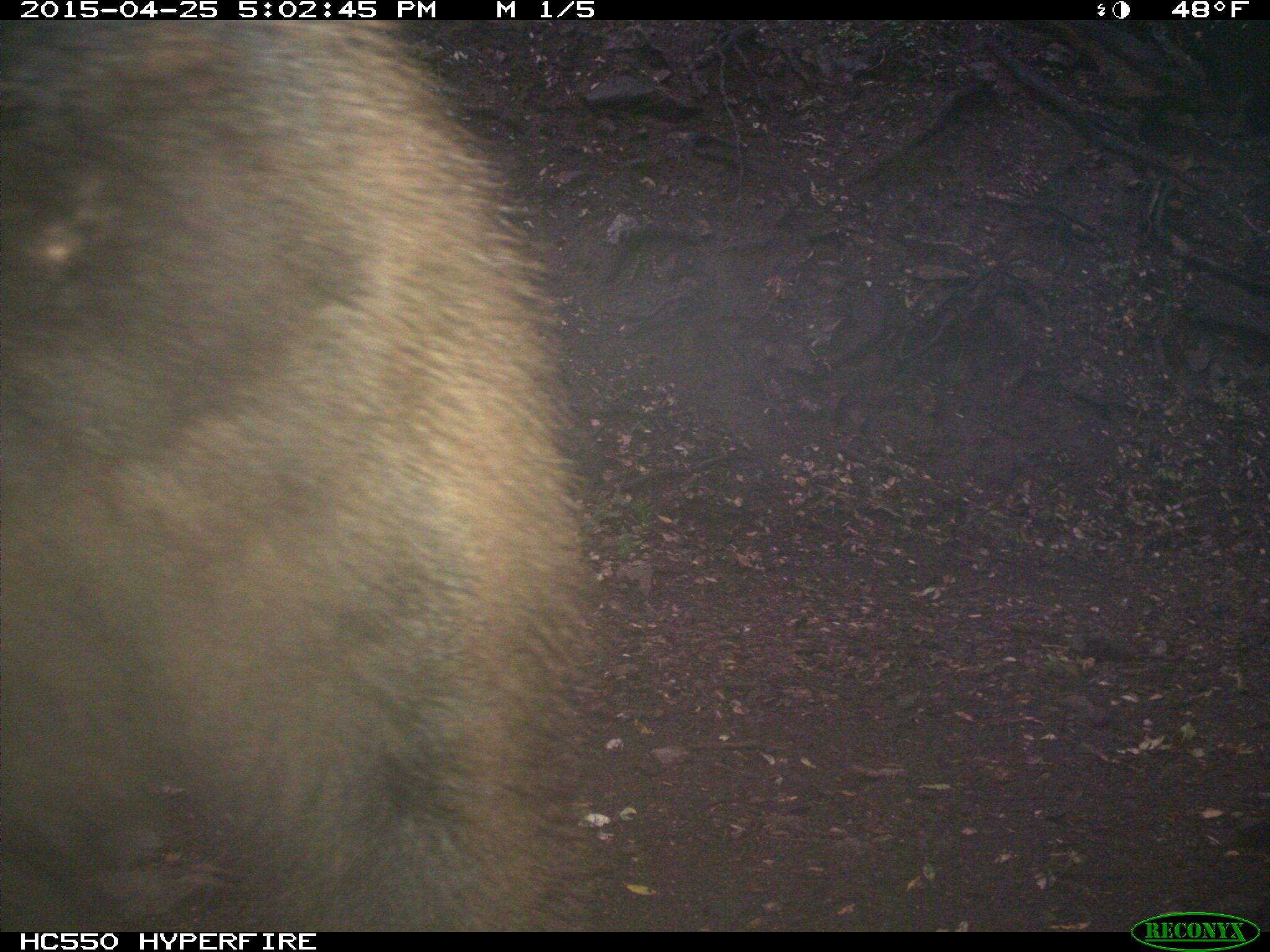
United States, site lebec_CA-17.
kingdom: Animalia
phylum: Chordata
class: Mammalia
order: Carnivora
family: Ursidae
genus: Ursus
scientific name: Ursus americanus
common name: american black bear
Ursus americanus (american black bear).